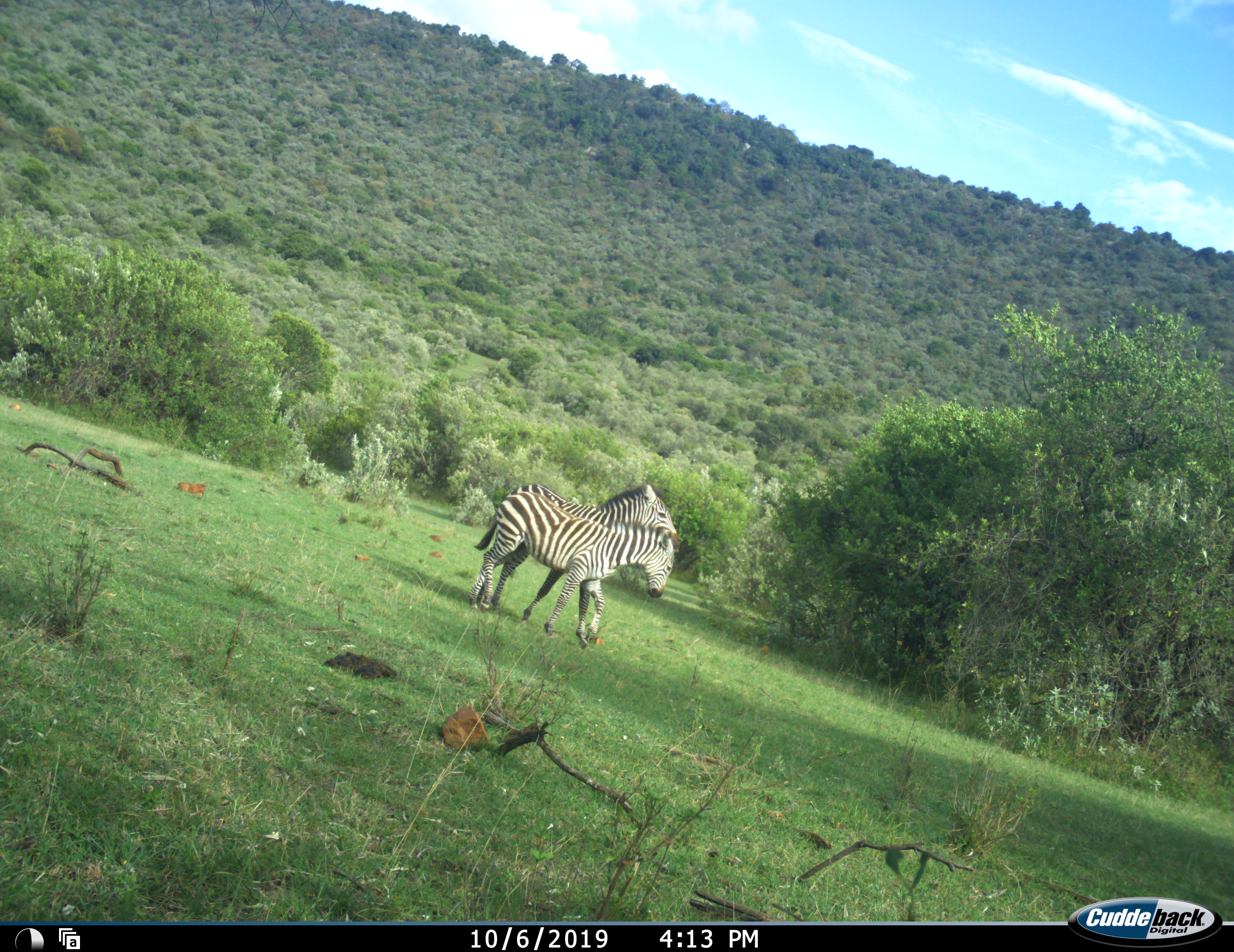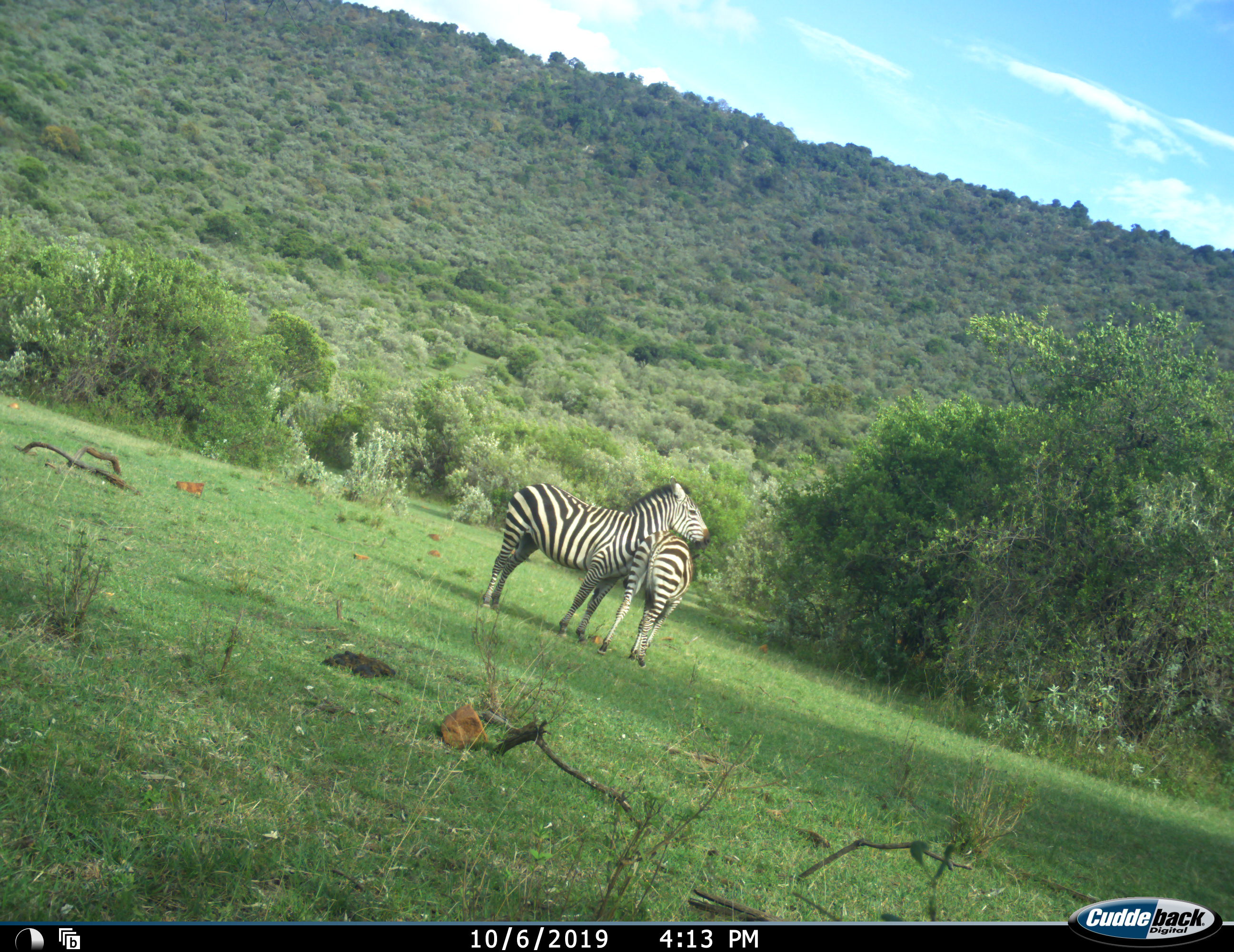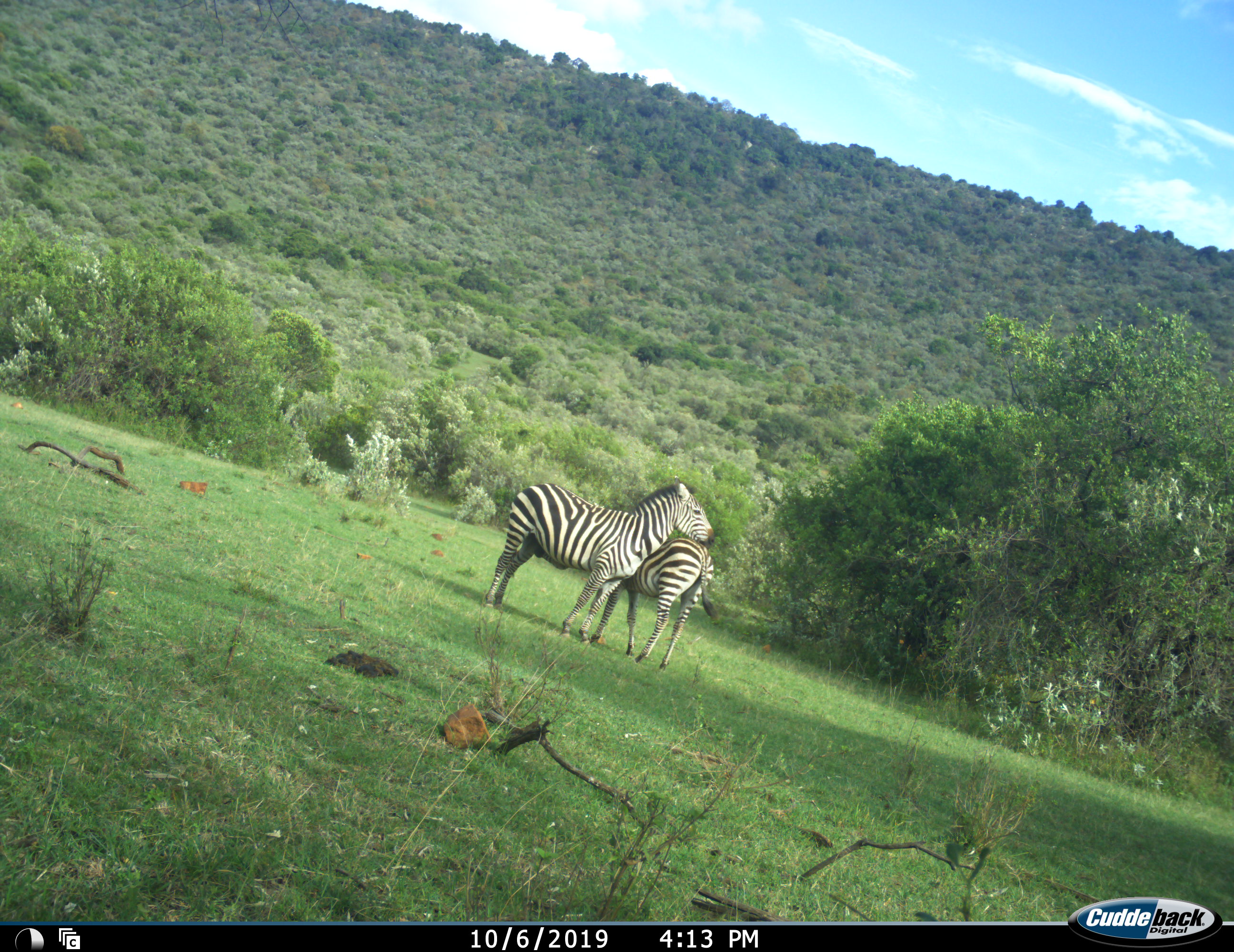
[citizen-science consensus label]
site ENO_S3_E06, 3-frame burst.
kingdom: Animalia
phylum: Chordata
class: Mammalia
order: Perissodactyla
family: Equidae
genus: Equus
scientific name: Equus quagga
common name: plains zebra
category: zebraplains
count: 2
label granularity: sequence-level